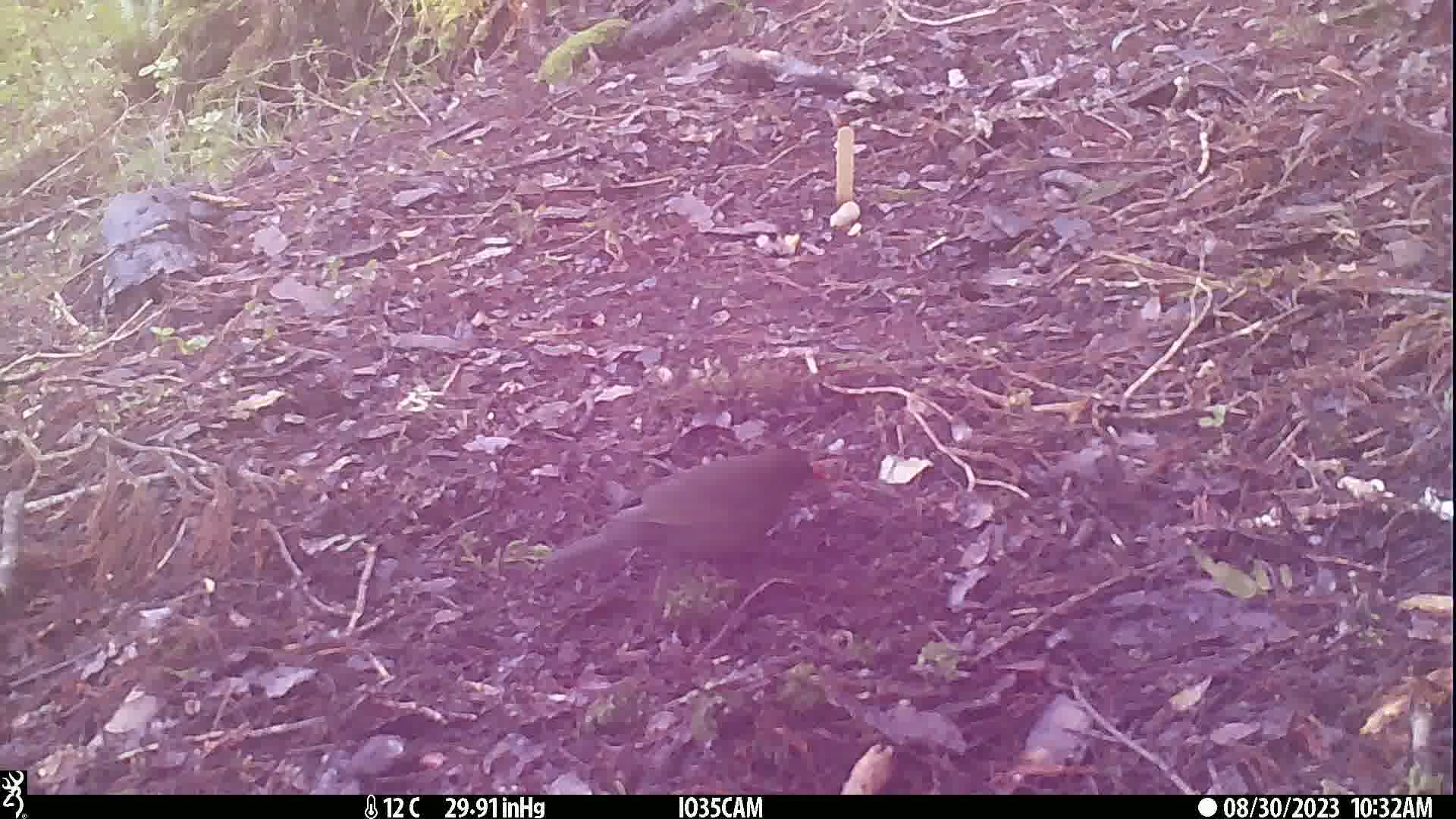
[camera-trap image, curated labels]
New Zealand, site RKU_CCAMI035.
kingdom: Animalia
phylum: Chordata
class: Aves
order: Passeriformes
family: Turdidae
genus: Turdus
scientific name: Turdus merula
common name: eurasian blackbird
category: blackbird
Blackbird (eurasian blackbird) (Turdus merula).